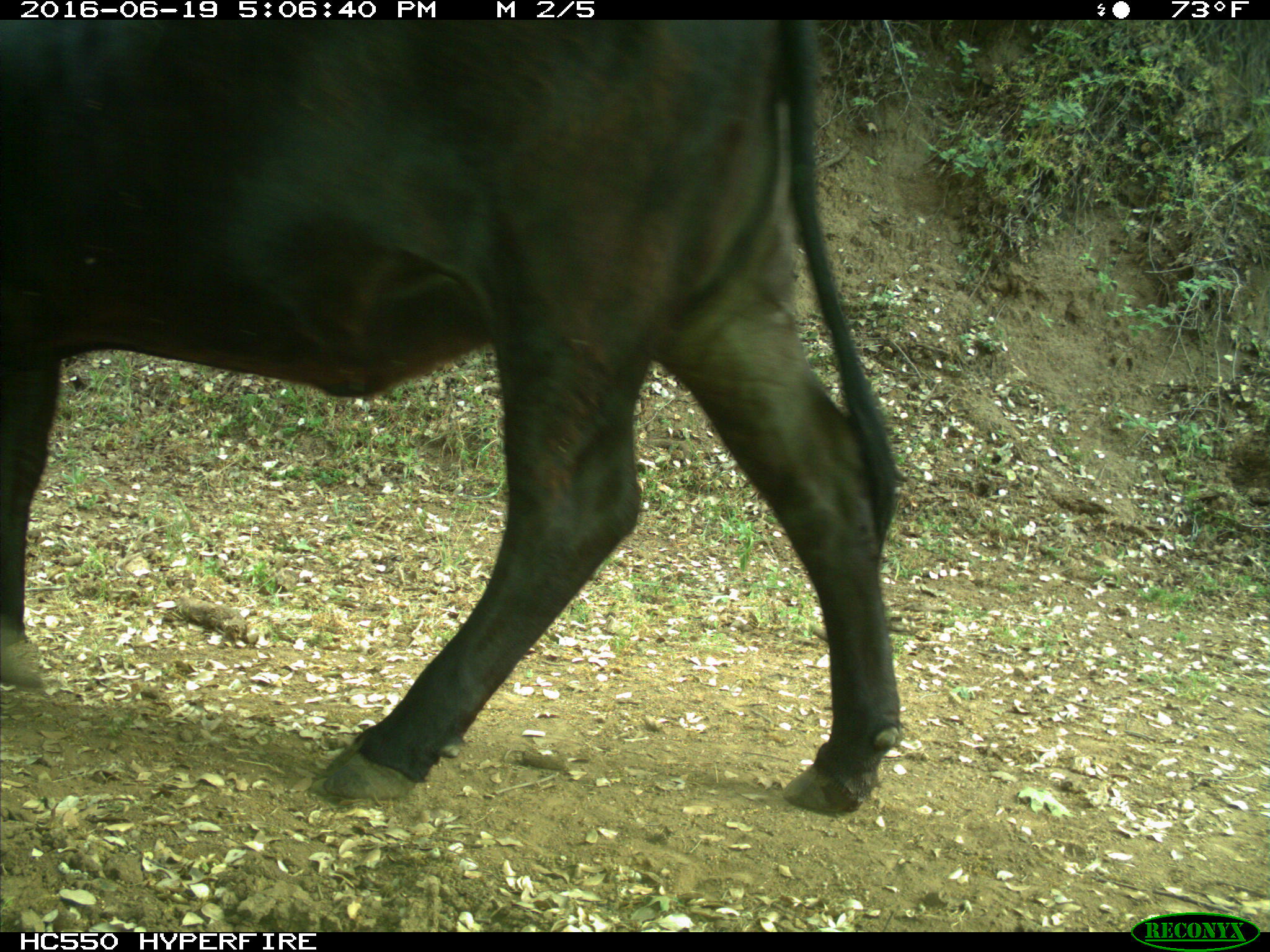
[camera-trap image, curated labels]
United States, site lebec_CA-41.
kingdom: Animalia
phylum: Chordata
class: Mammalia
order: Artiodactyla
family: Bovidae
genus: Bos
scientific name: Bos taurus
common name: domestic cow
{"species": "Bos taurus (domestic cow)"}